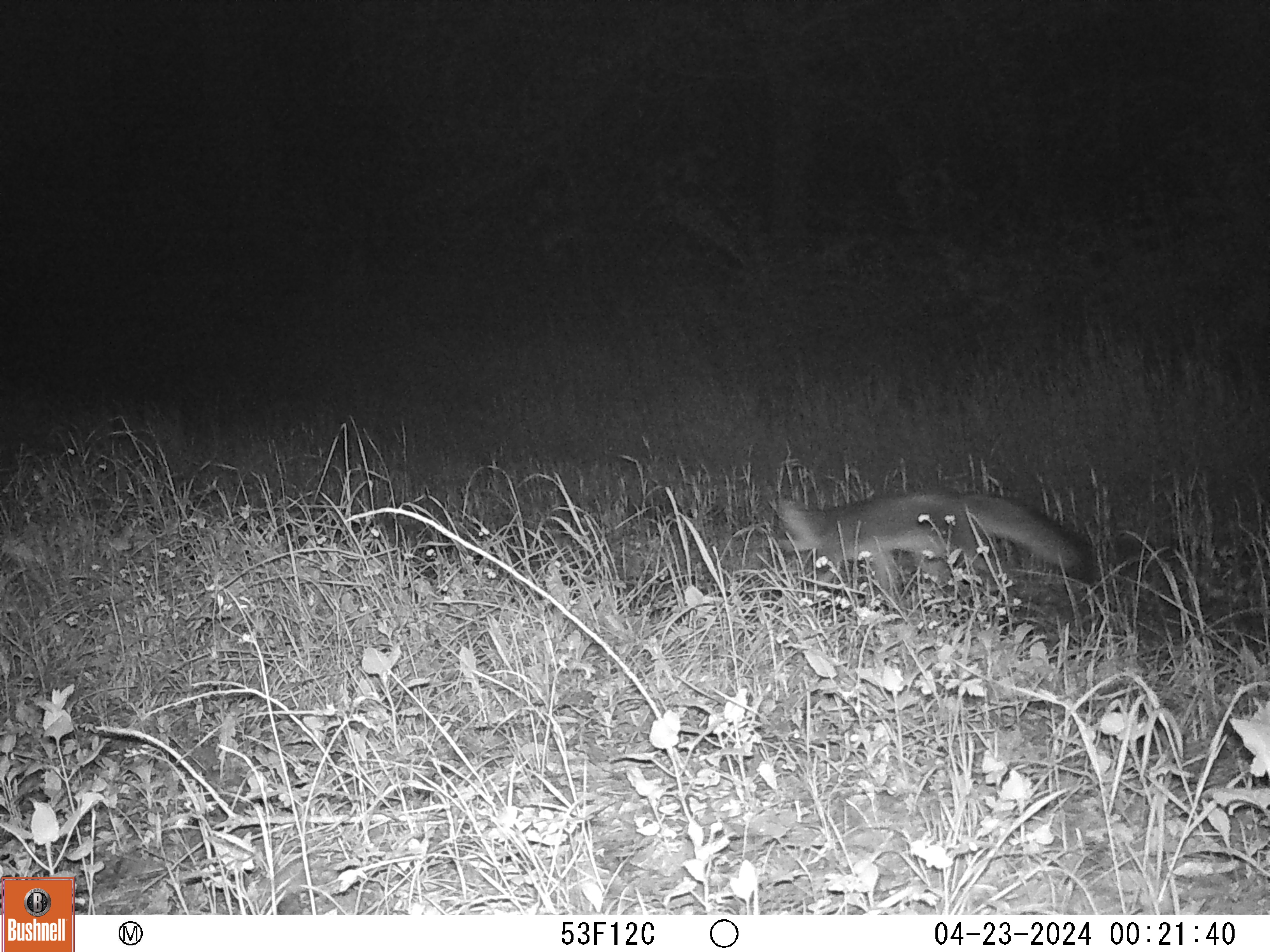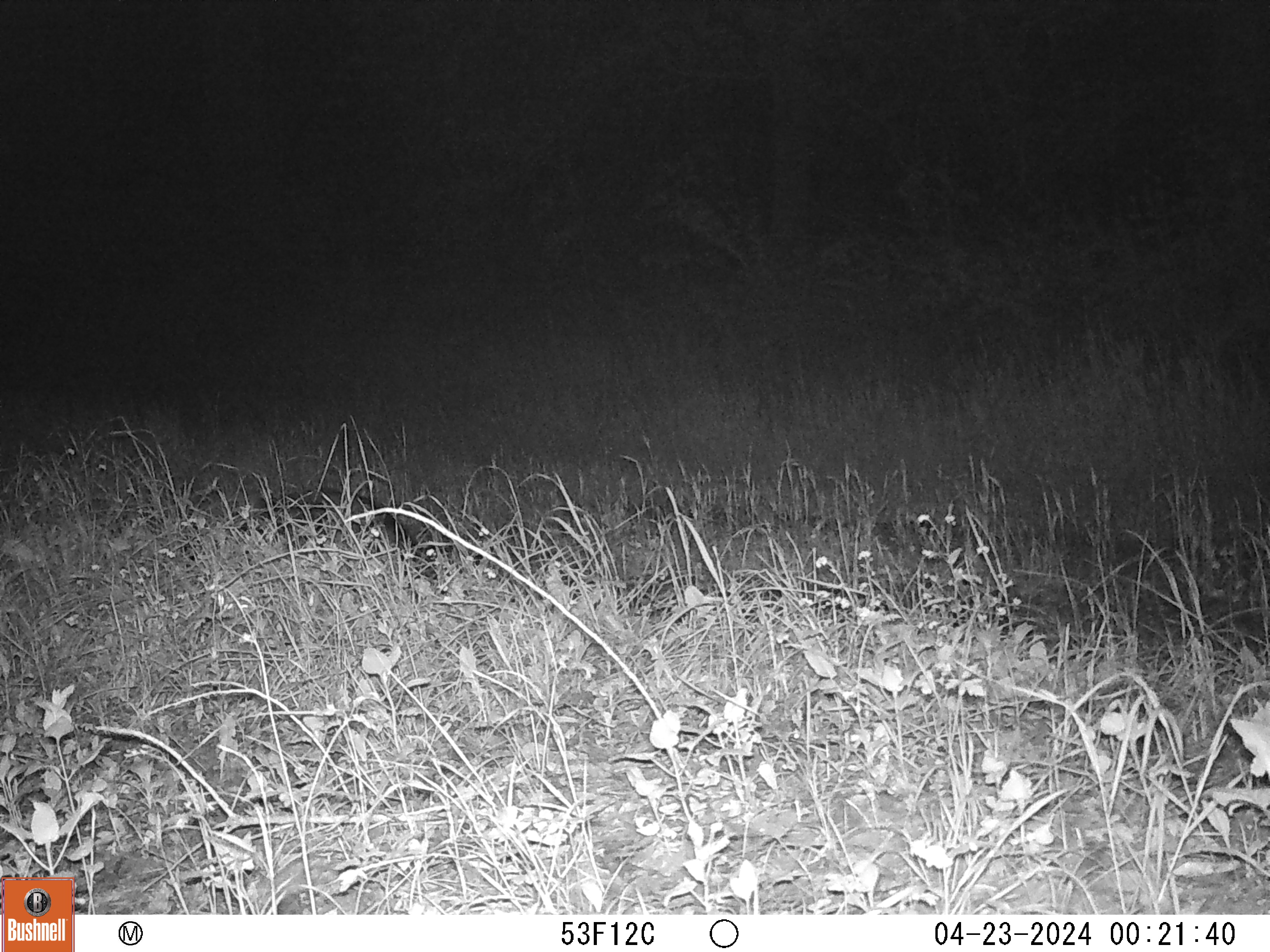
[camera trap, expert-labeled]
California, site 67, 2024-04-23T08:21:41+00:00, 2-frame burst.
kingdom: Animalia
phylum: Chordata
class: Mammalia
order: Carnivora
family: Canidae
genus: Urocyon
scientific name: Urocyon cinereoargenteus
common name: gray fox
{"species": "gray fox (Urocyon cinereoargenteus)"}